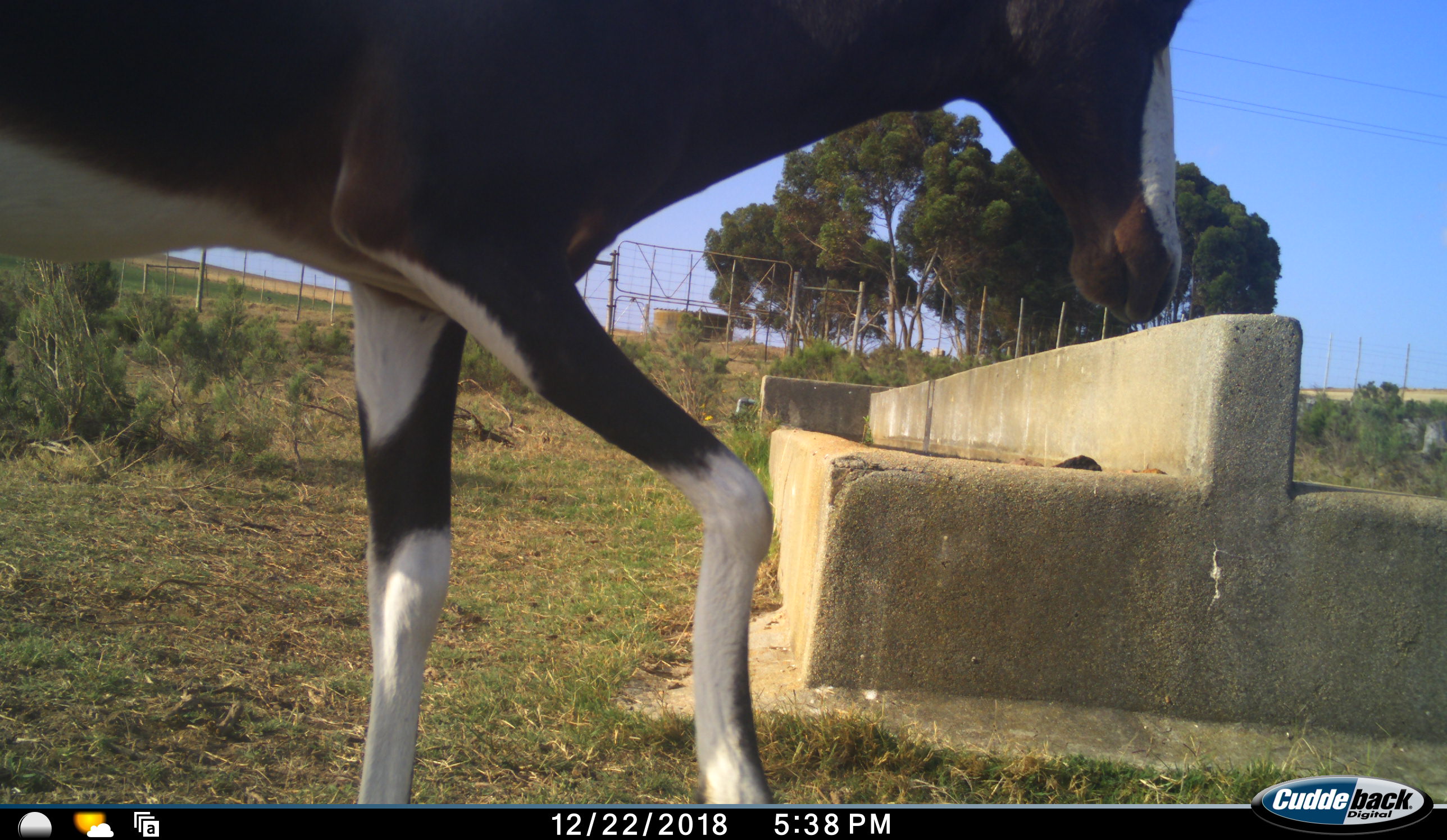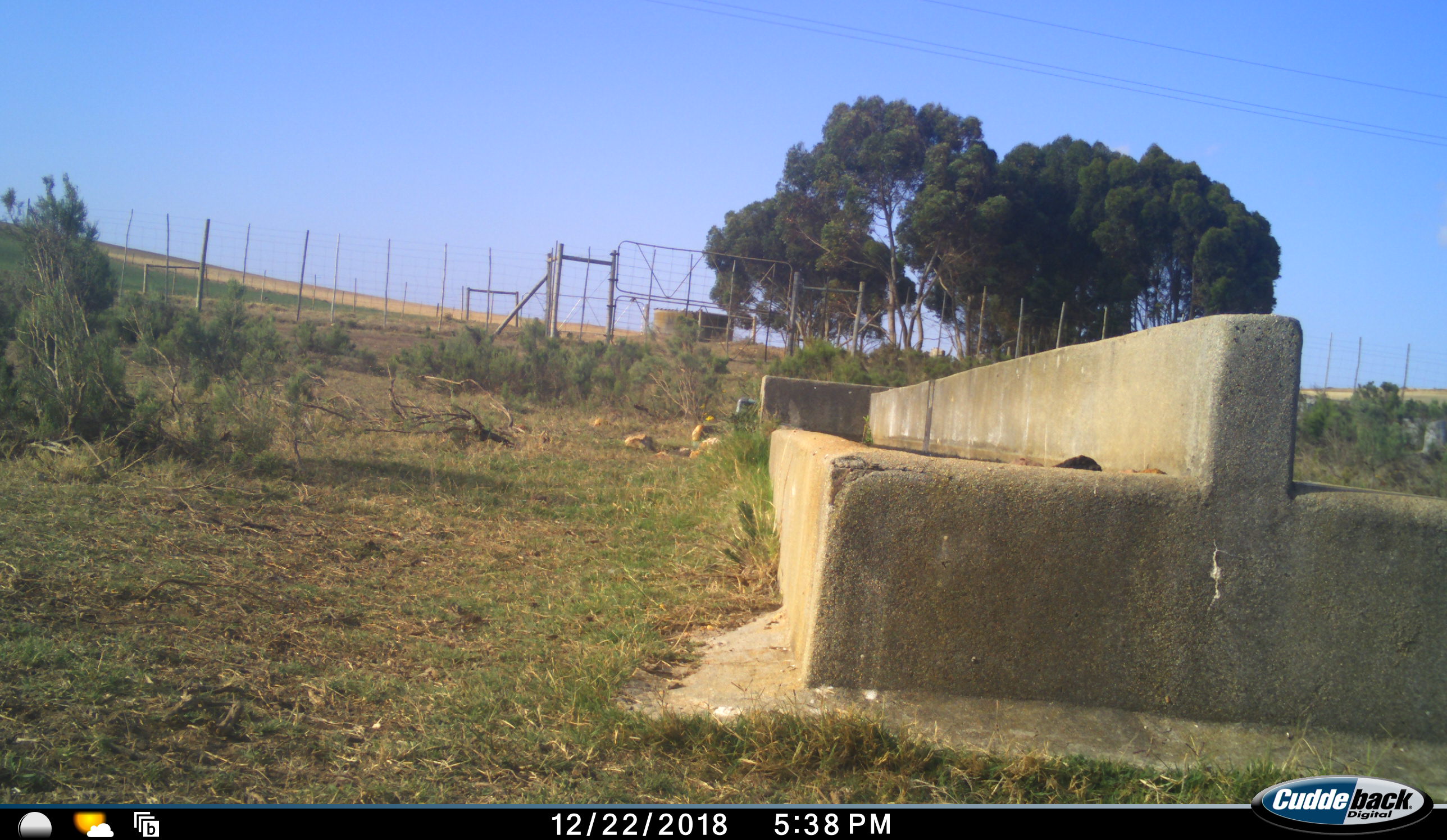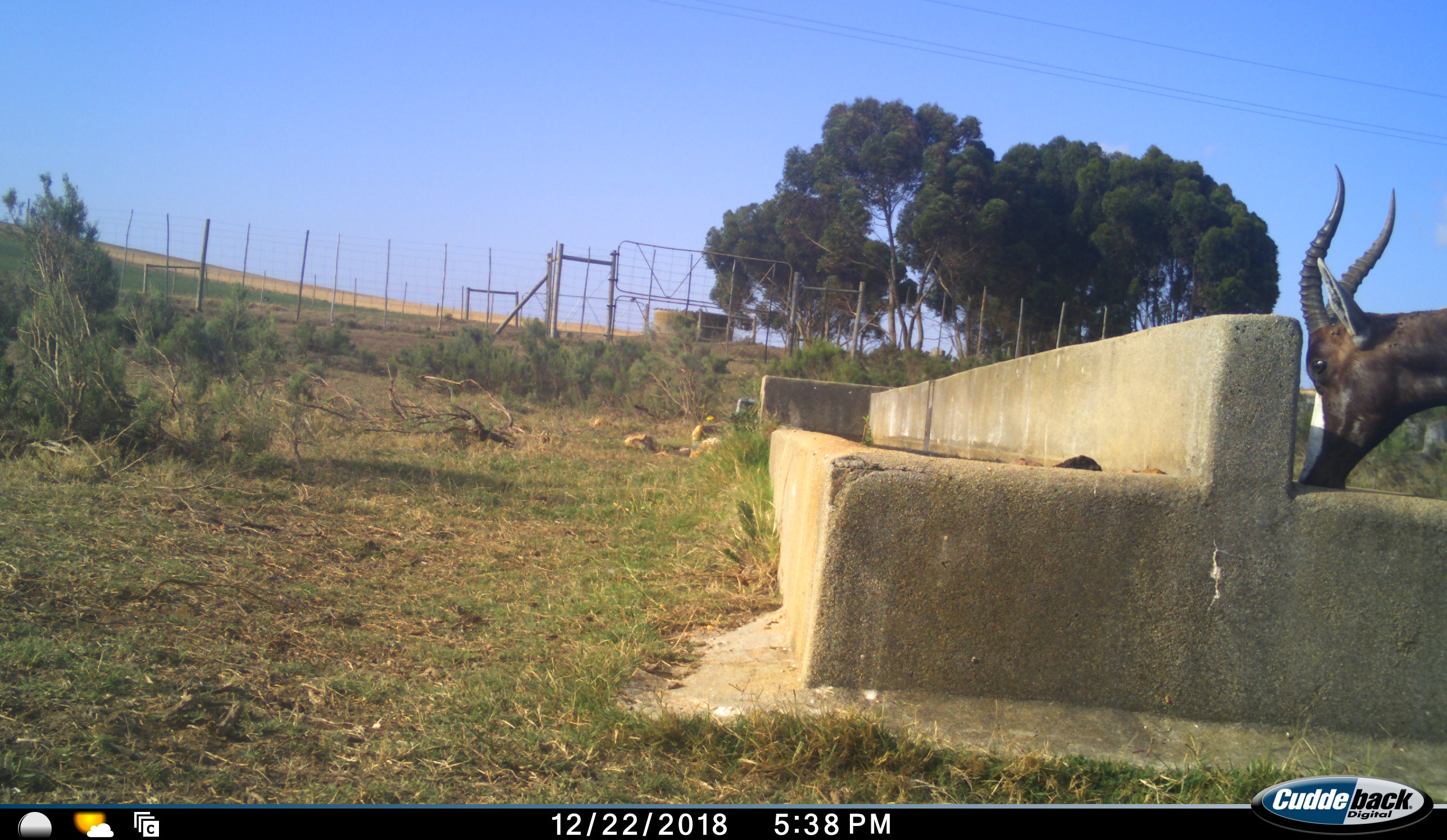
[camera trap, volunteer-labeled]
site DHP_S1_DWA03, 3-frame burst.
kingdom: Animalia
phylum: Chordata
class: Mammalia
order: Artiodactyla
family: Bovidae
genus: Damaliscus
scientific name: Damaliscus pygargus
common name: bontebok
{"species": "bontebok (Damaliscus pygargus)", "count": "1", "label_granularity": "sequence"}